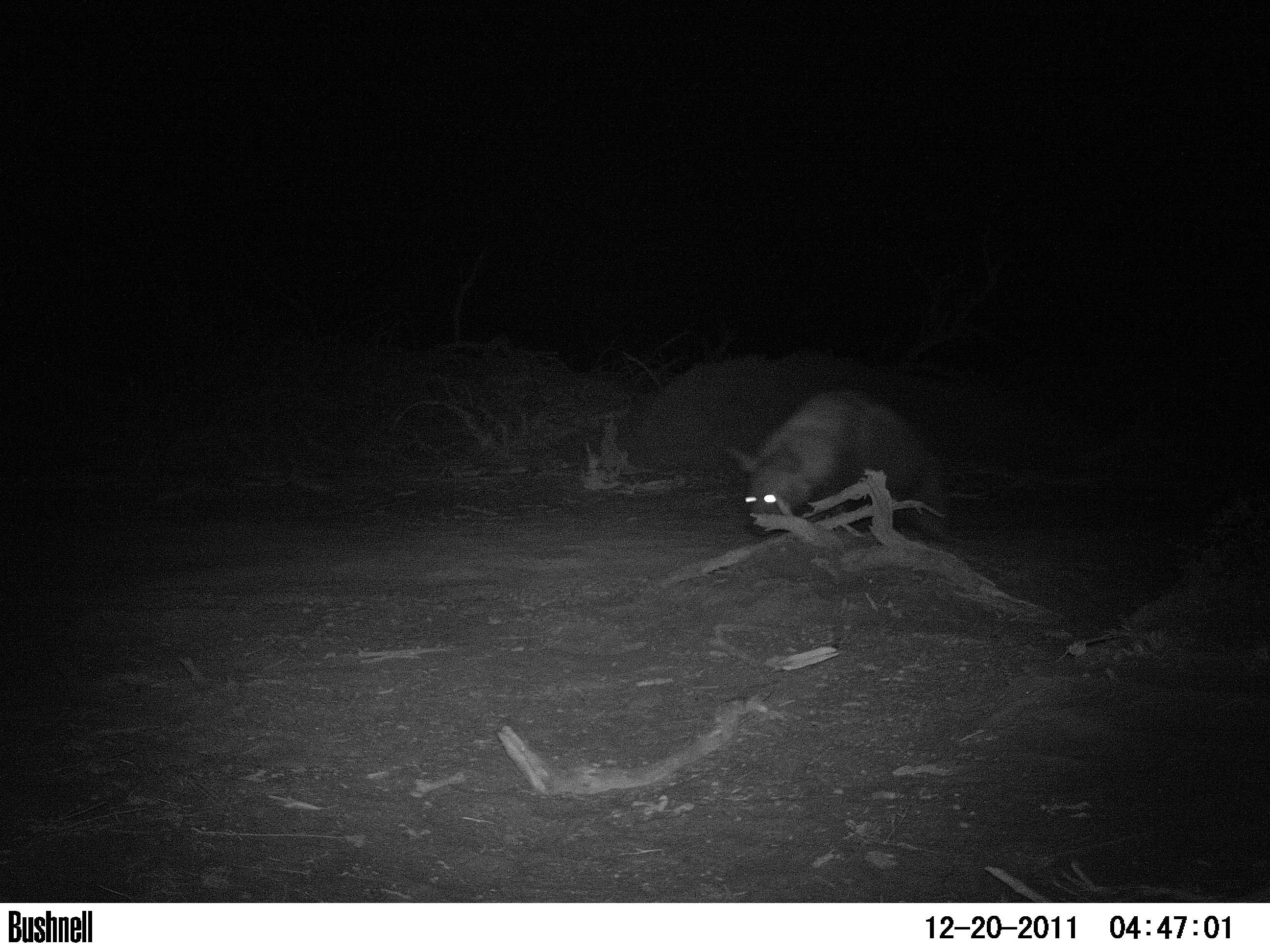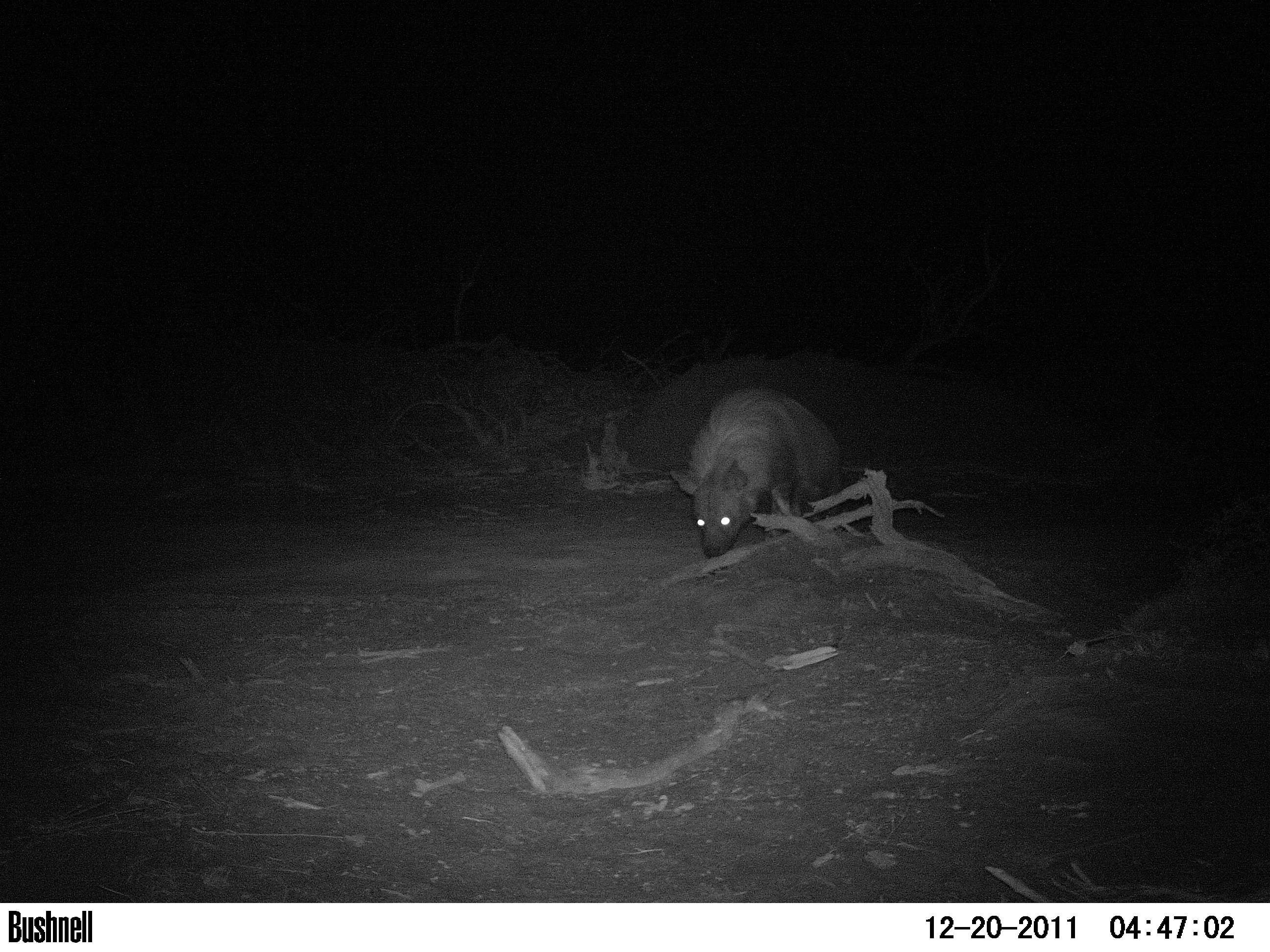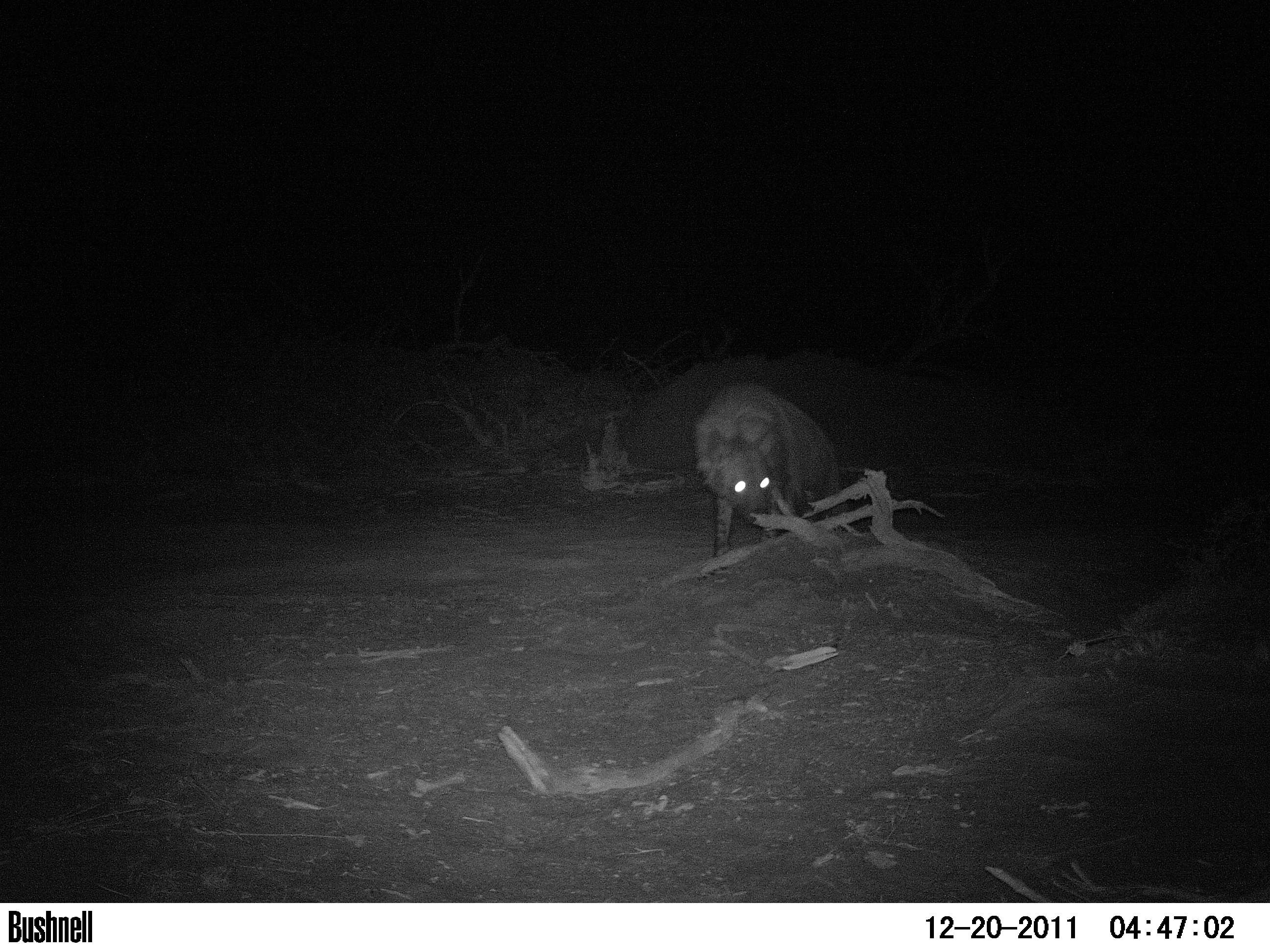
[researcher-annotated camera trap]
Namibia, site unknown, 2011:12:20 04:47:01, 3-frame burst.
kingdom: Animalia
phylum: Chordata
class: Mammalia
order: Carnivora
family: Hyaenidae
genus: Parahyaena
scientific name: Parahyaena brunnea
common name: brown hyena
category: hyaena brunnea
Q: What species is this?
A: Hyaena brunnea (brown hyena) (Parahyaena brunnea).